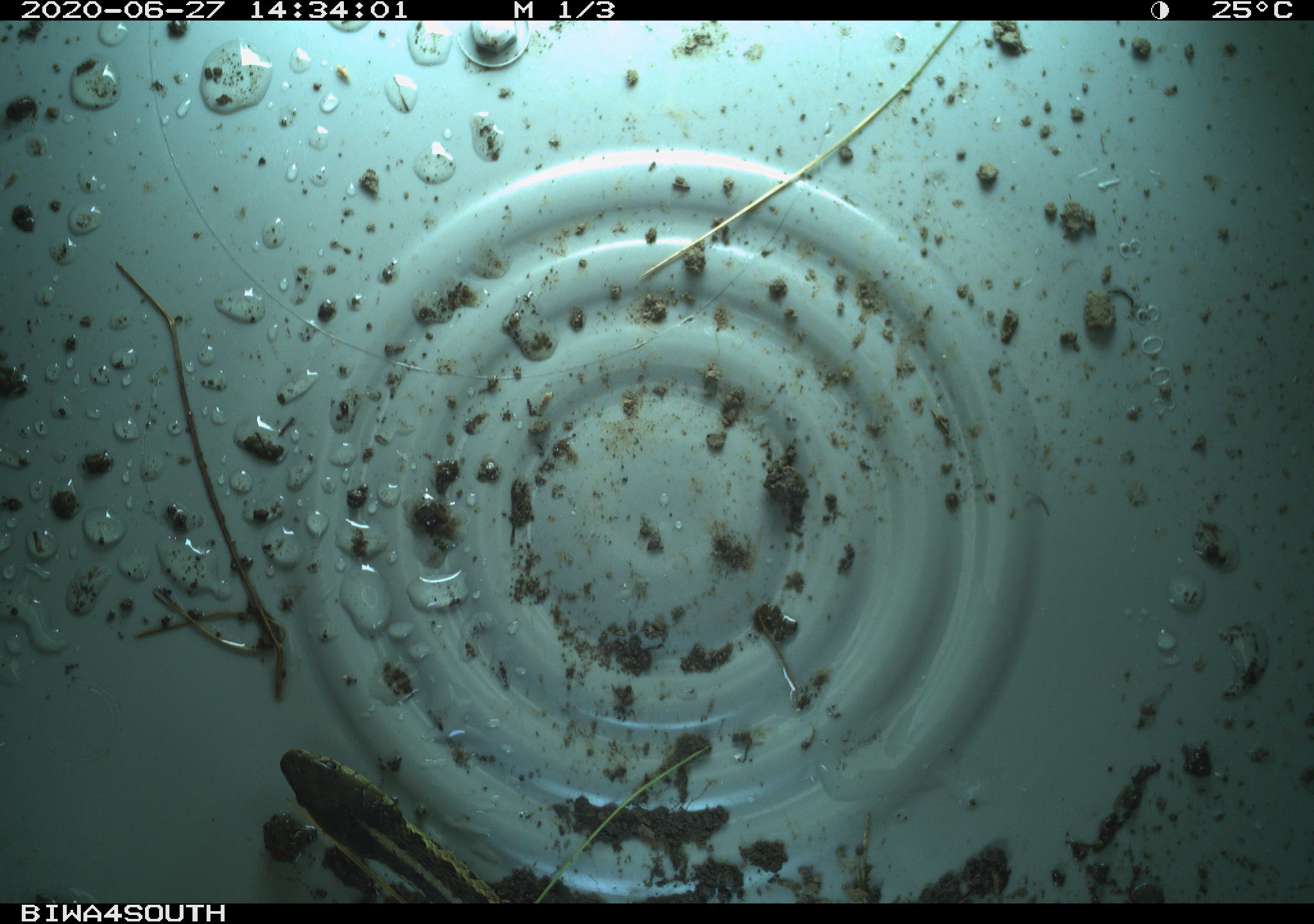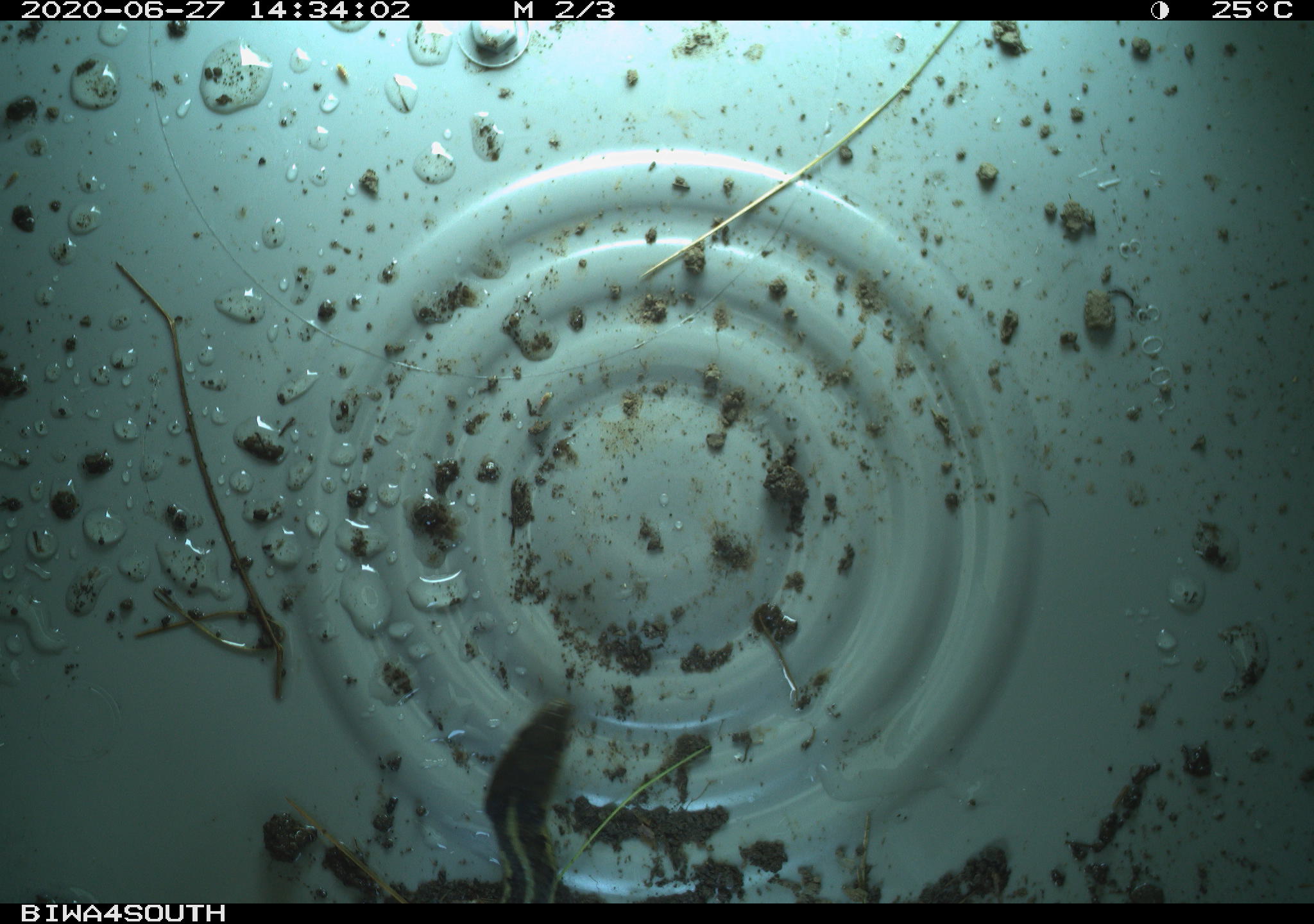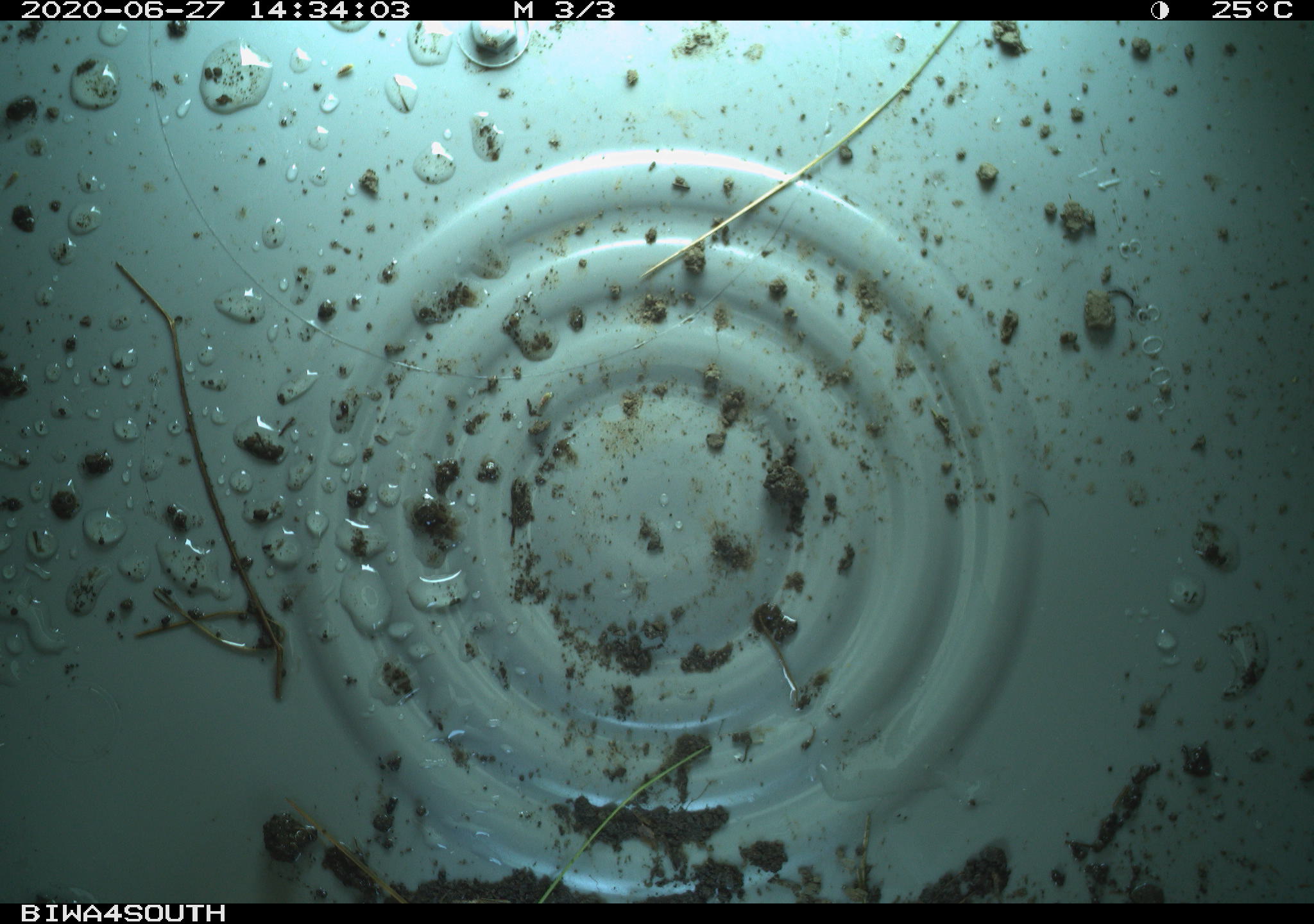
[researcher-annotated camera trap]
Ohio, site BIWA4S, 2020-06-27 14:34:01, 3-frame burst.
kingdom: Animalia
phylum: Chordata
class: Reptilia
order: Squamata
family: Colubridae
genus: Thamnophis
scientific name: Thamnophis sirtalis sirtalis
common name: eastern gartersnake